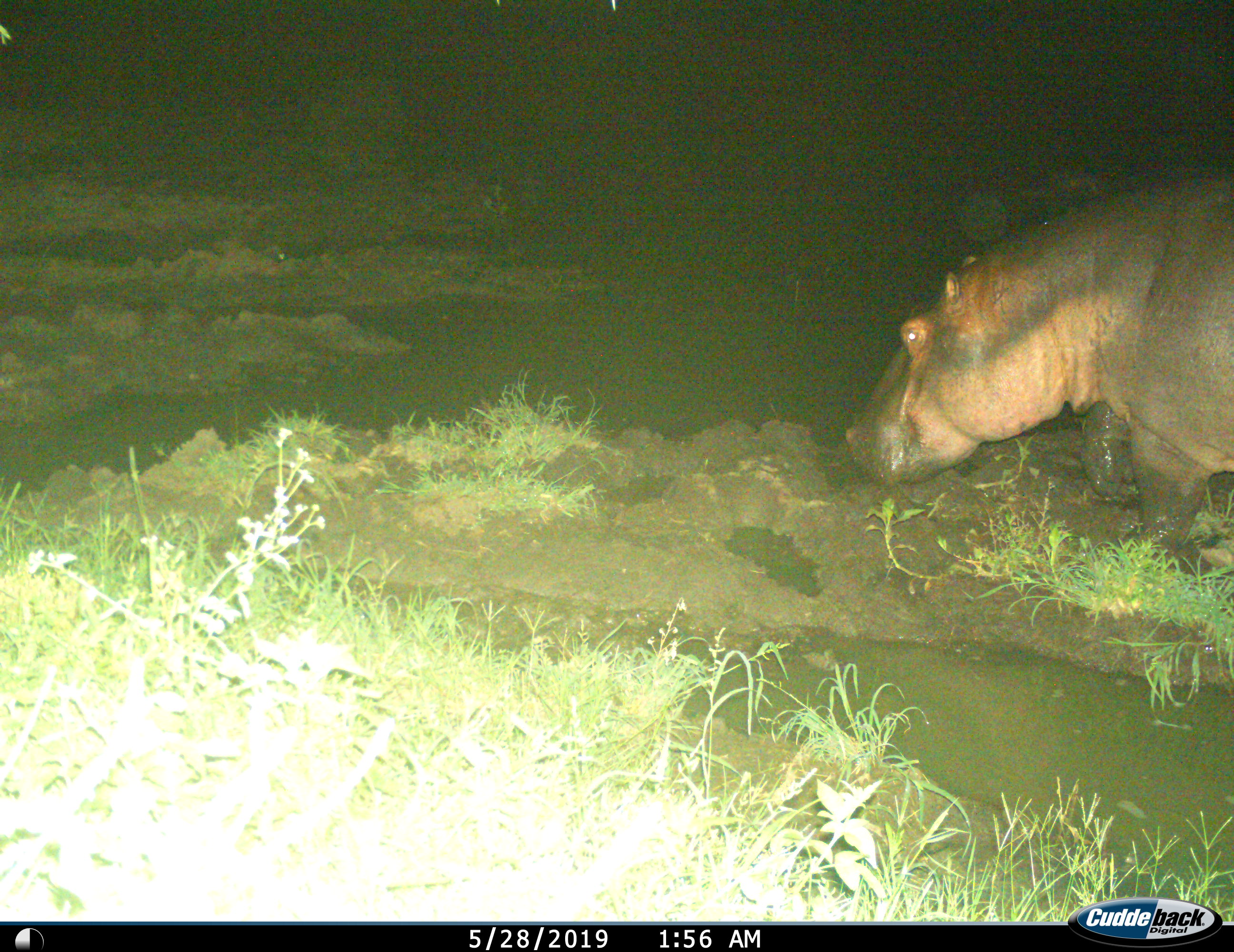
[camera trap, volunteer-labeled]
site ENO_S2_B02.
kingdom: Animalia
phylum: Chordata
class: Mammalia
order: Artiodactyla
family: Hippopotamidae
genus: Hippopotamus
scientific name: Hippopotamus amphibius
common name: hippopotamus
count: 1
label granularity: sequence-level